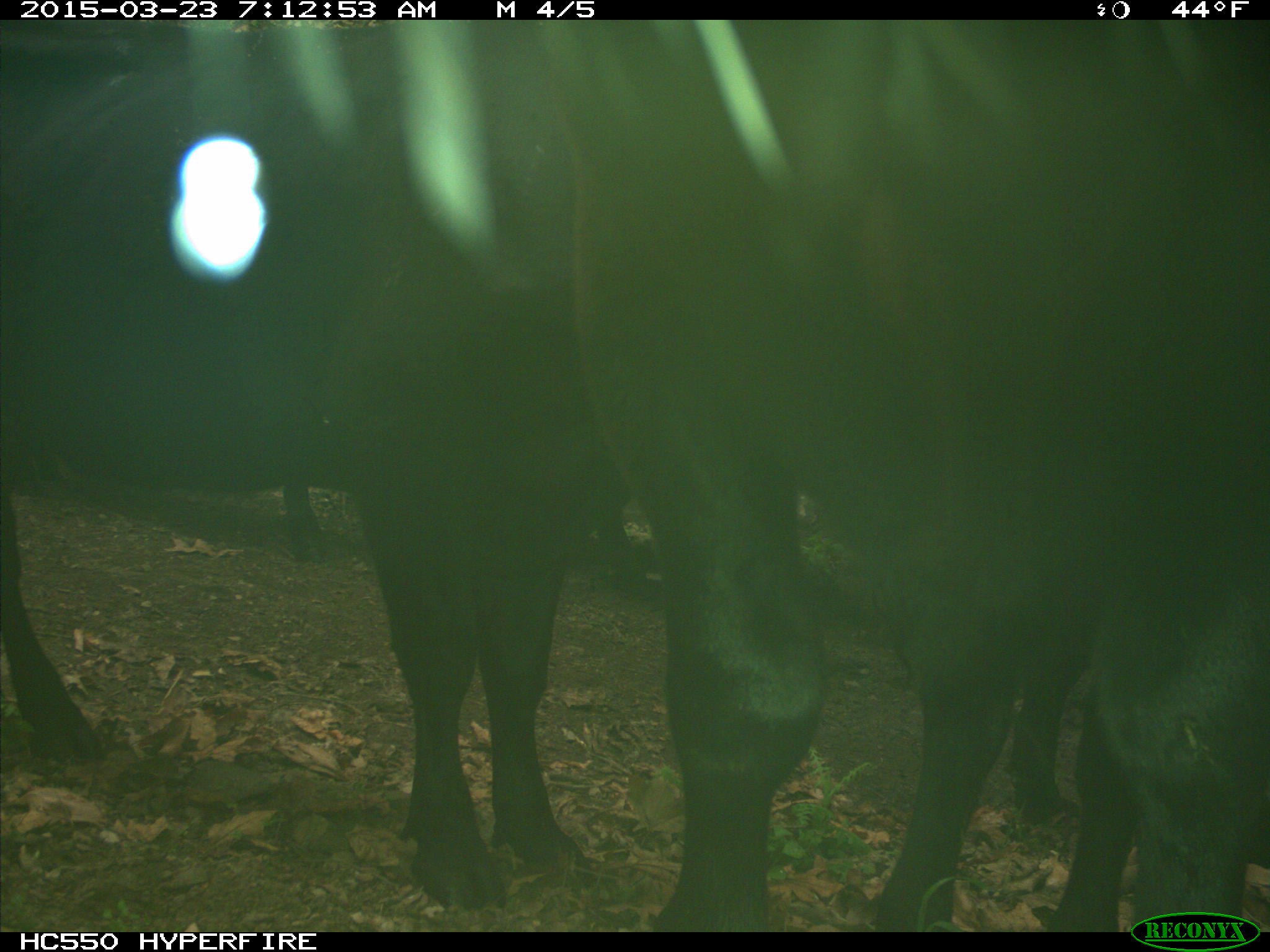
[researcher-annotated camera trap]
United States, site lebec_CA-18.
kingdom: Animalia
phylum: Chordata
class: Mammalia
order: Artiodactyla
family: Bovidae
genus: Bos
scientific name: Bos taurus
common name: domestic cow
Bos taurus (domestic cow).